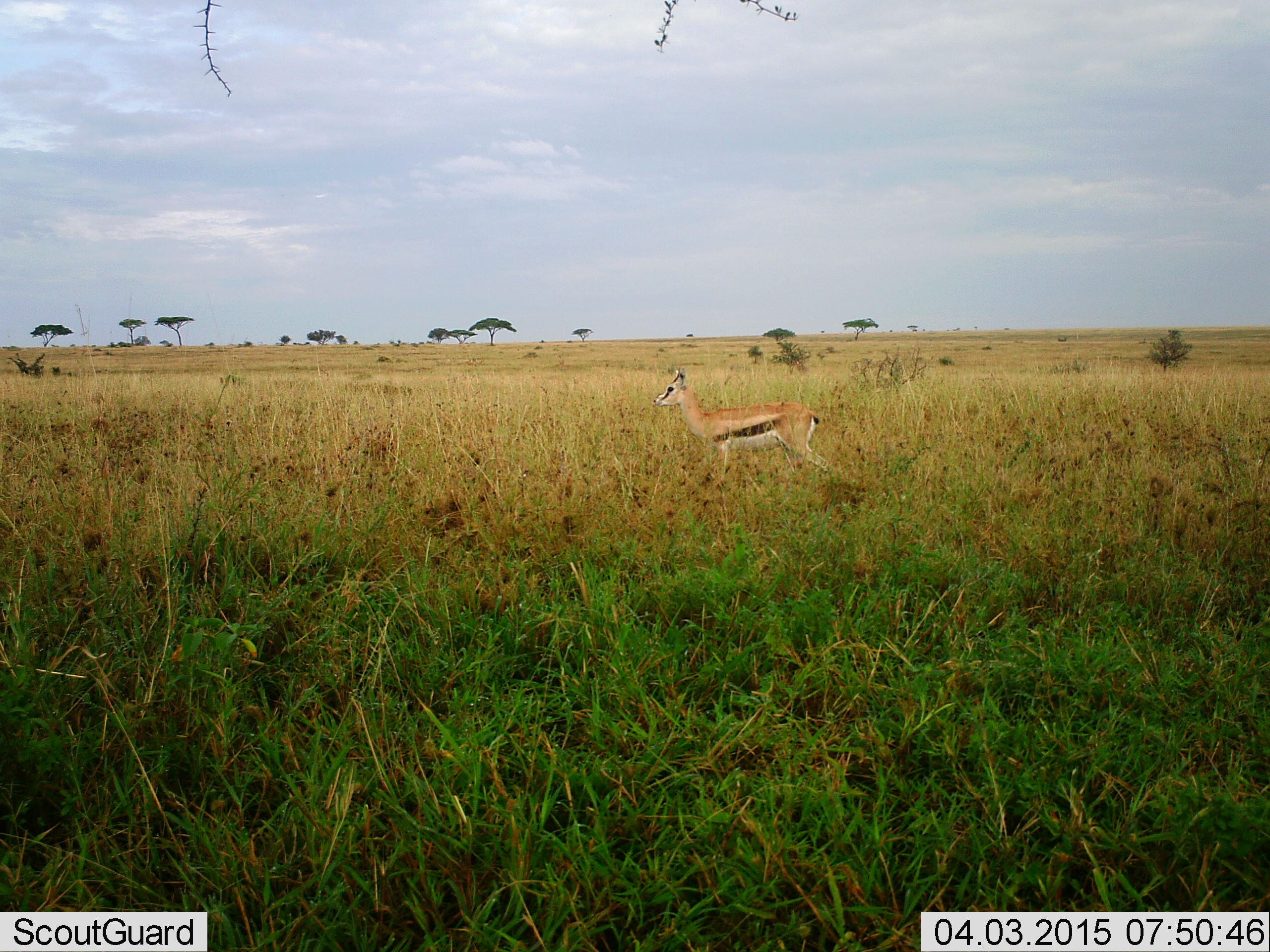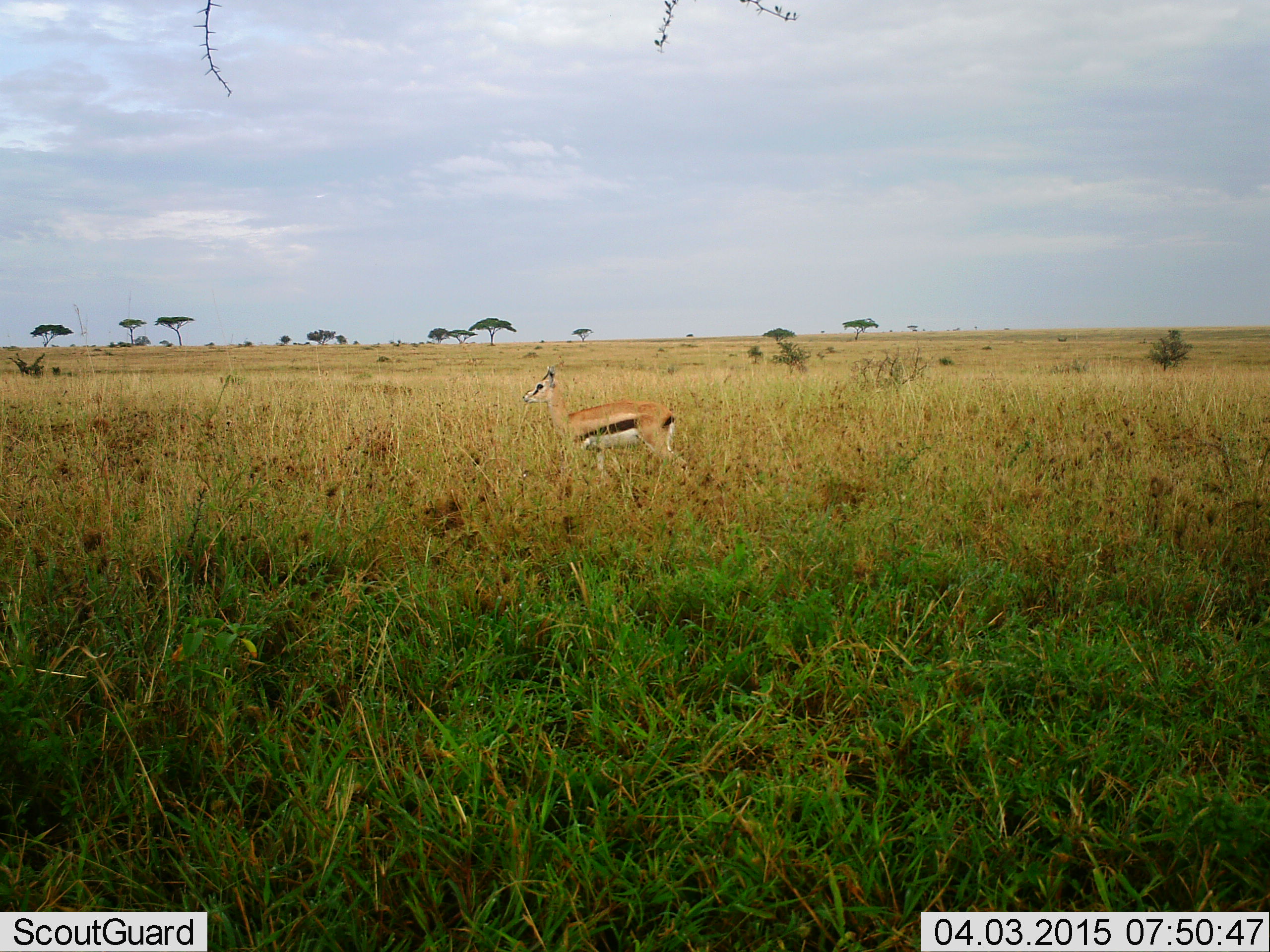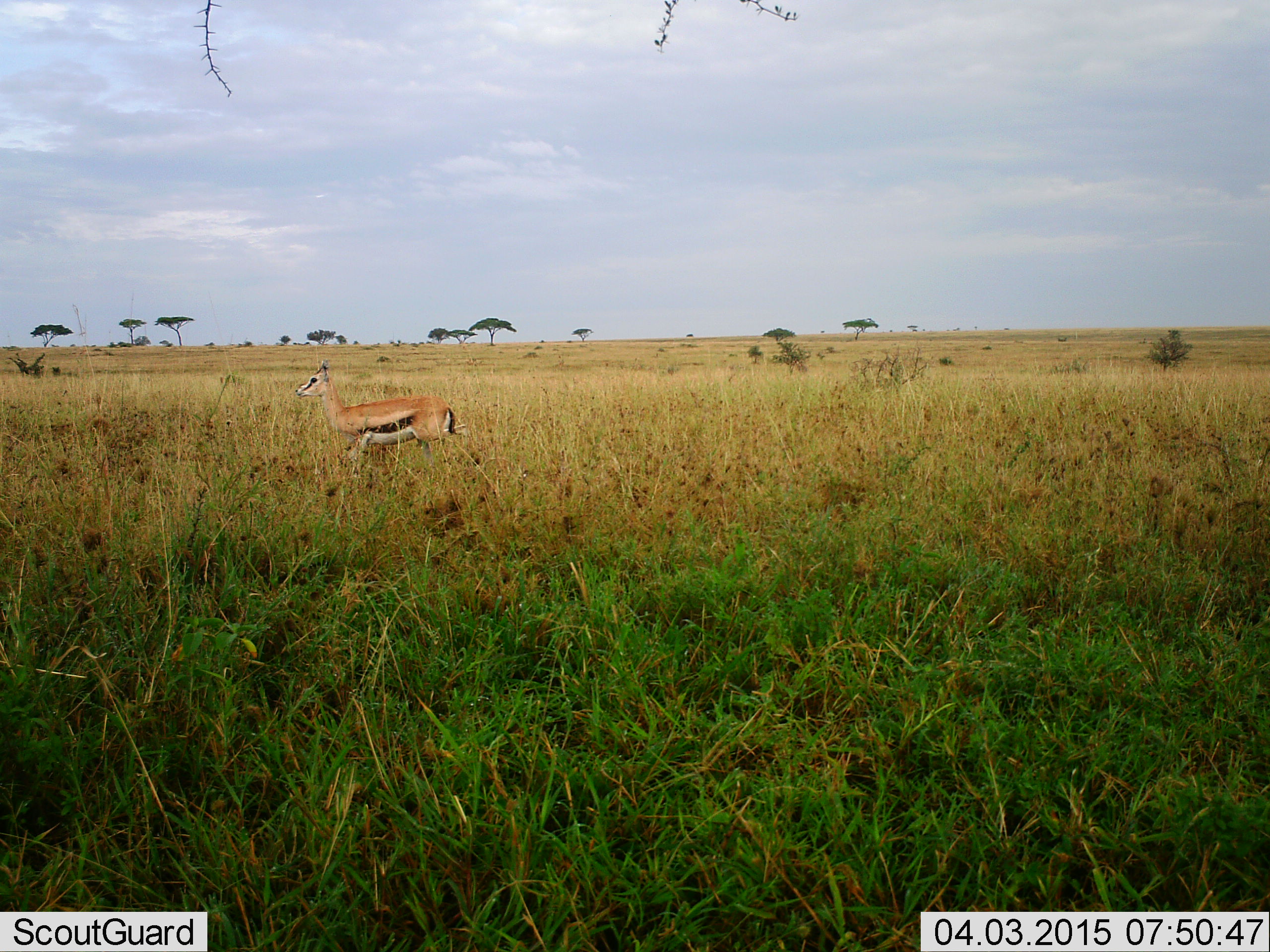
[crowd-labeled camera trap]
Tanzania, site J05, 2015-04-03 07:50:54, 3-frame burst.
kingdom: Animalia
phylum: Chordata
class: Mammalia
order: Artiodactyla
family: Bovidae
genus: Eudorcas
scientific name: Eudorcas thomsonii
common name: thomson's gazelle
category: gazellethomsons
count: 1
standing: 40%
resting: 0%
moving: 60%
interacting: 0%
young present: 0%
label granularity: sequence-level